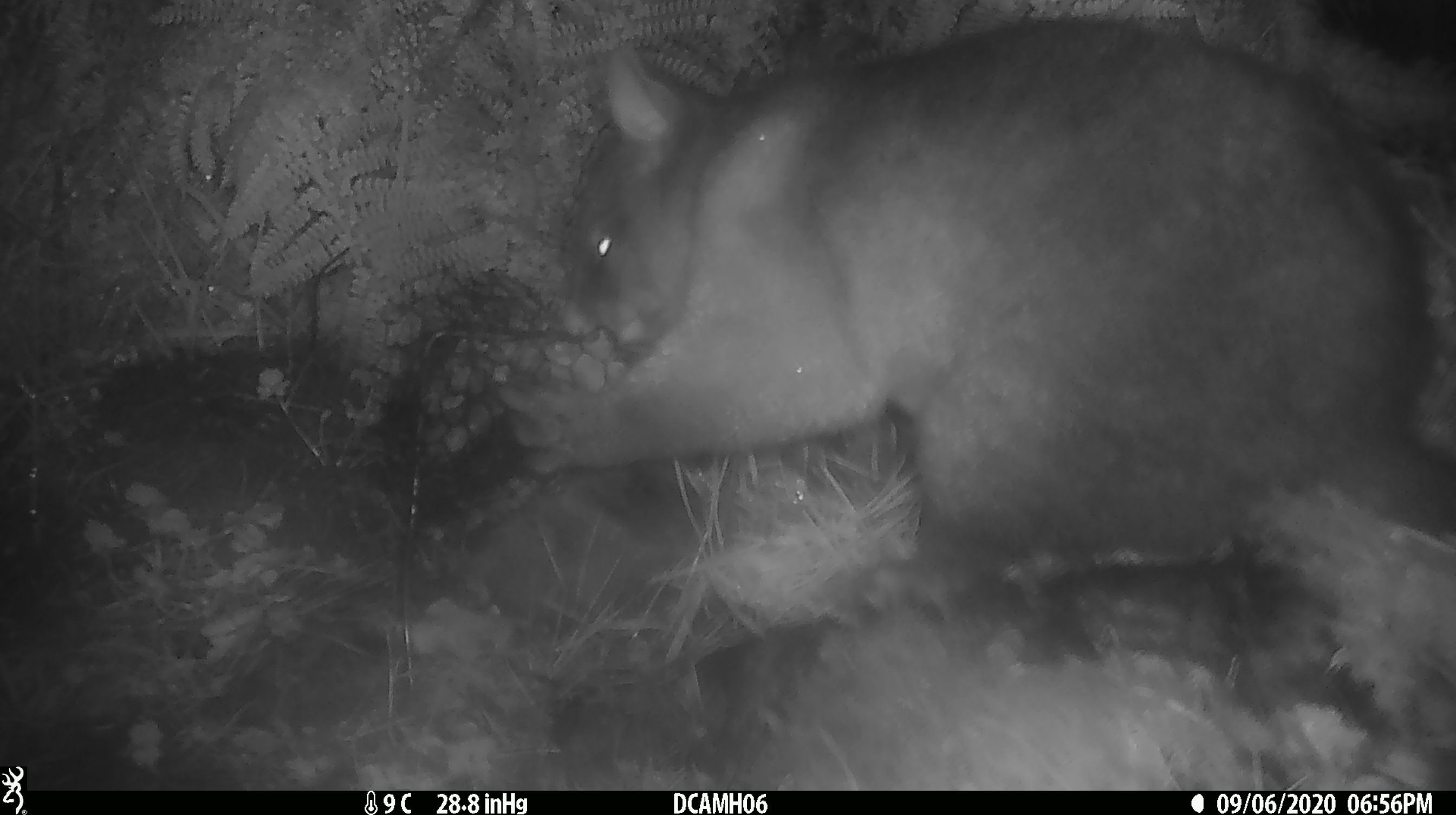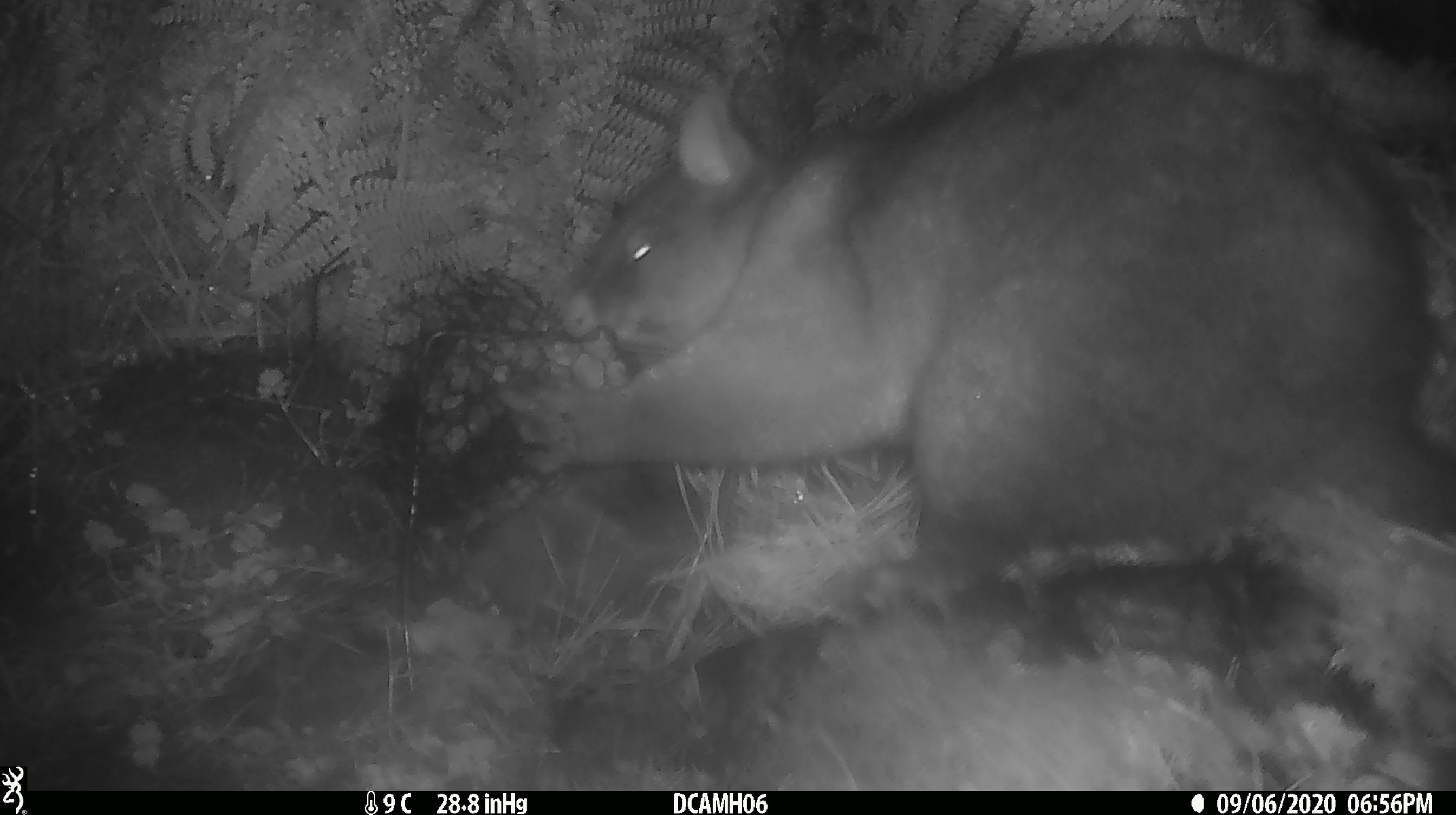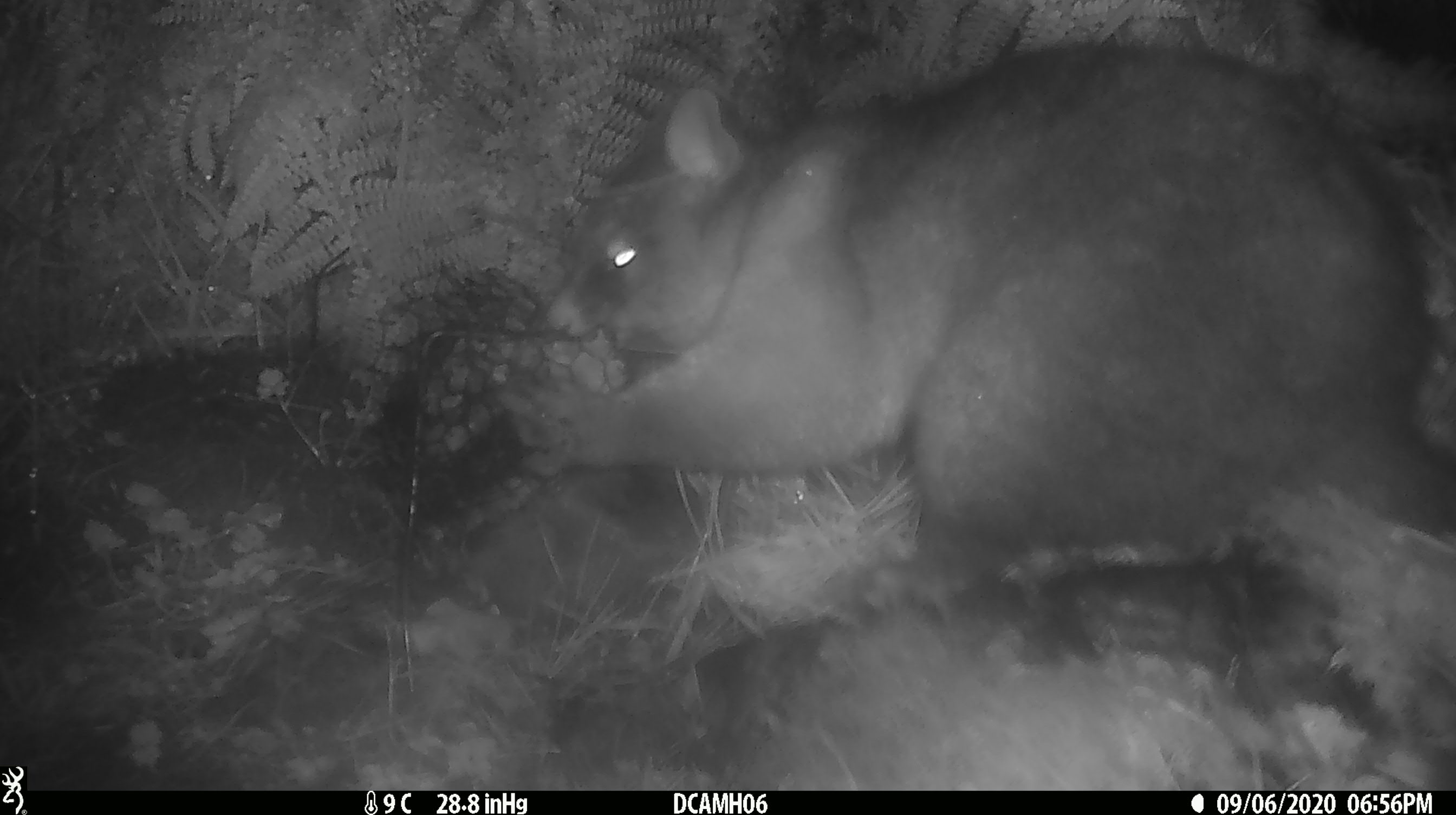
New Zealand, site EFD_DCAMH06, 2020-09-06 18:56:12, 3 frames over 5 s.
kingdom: Animalia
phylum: Chordata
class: Mammalia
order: Diprotodontia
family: Phalangeridae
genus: Trichosurus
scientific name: Trichosurus vulpecula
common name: common brushtail possum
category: possum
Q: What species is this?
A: Possum (common brushtail possum) (Trichosurus vulpecula).